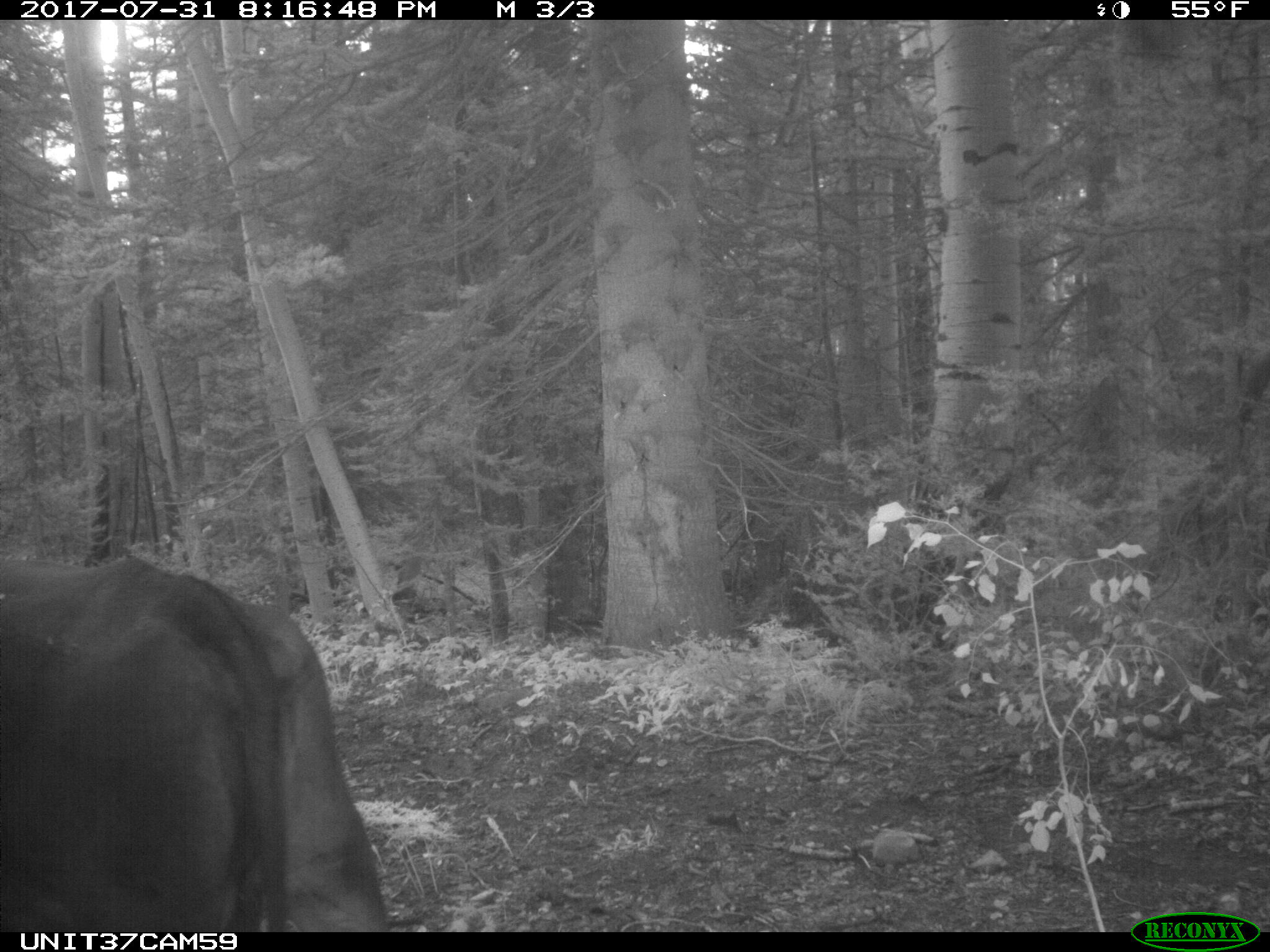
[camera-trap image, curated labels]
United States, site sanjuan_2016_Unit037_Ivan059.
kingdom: Animalia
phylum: Chordata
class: Mammalia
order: Artiodactyla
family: Bovidae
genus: Bos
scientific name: Bos taurus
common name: domestic cow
Bos taurus (domestic cow).